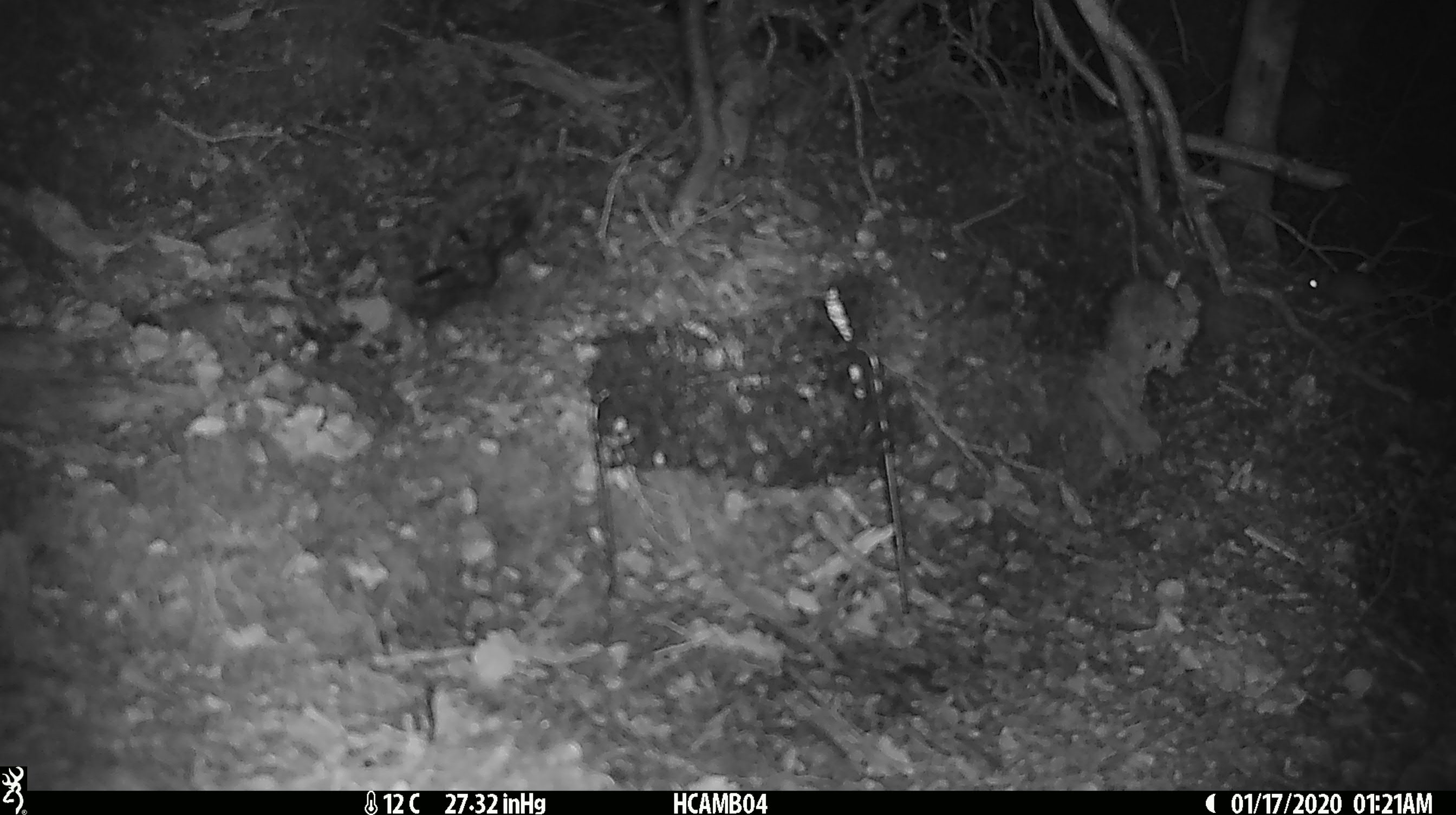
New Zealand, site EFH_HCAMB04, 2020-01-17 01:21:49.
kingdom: Animalia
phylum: Chordata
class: Mammalia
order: Rodentia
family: Muridae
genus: Mus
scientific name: Mus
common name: mouse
Mouse (Mus).